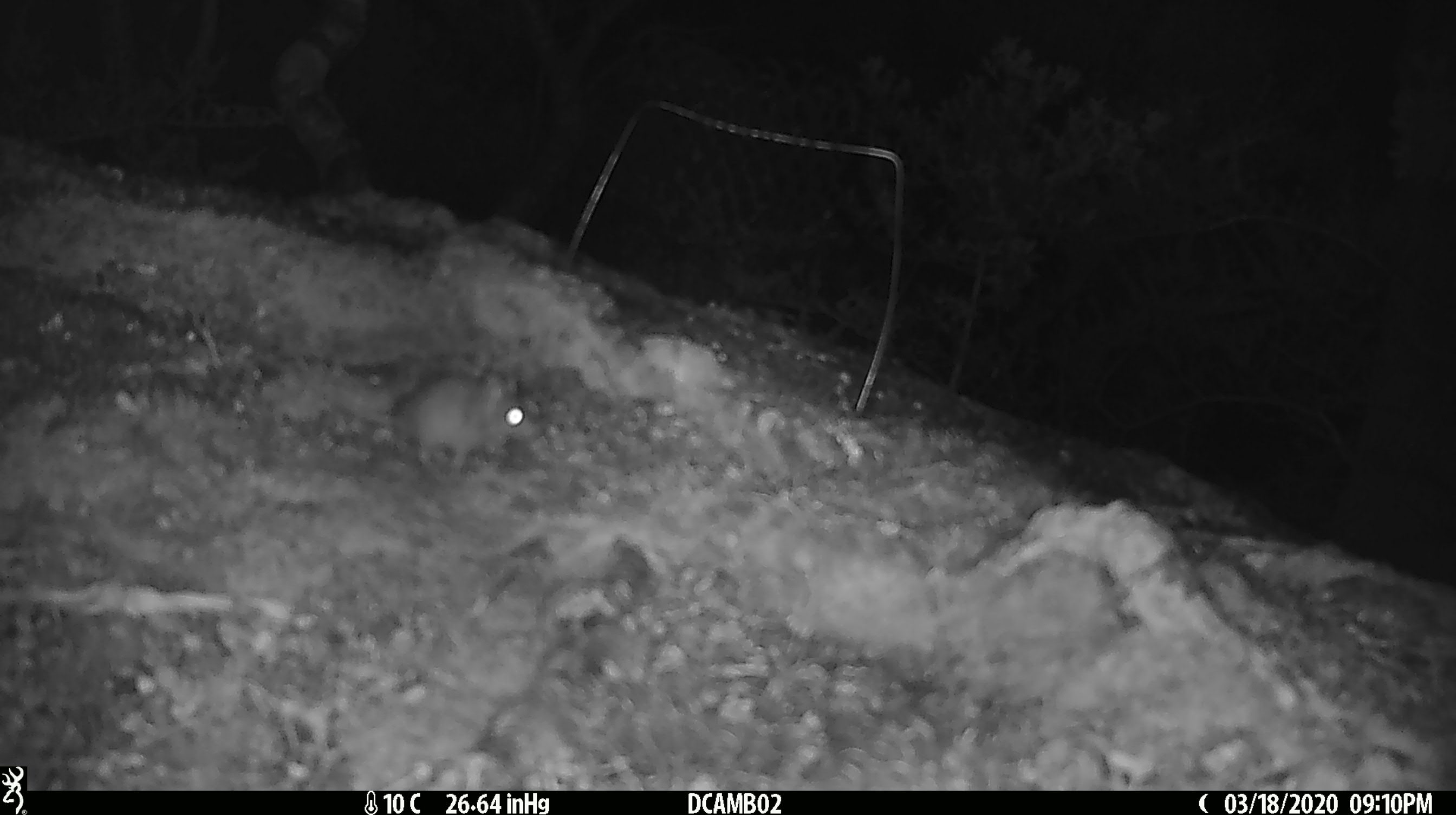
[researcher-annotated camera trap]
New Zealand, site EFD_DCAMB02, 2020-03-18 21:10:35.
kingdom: Animalia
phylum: Chordata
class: Mammalia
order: Rodentia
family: Muridae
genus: Mus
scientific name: Mus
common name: mouse